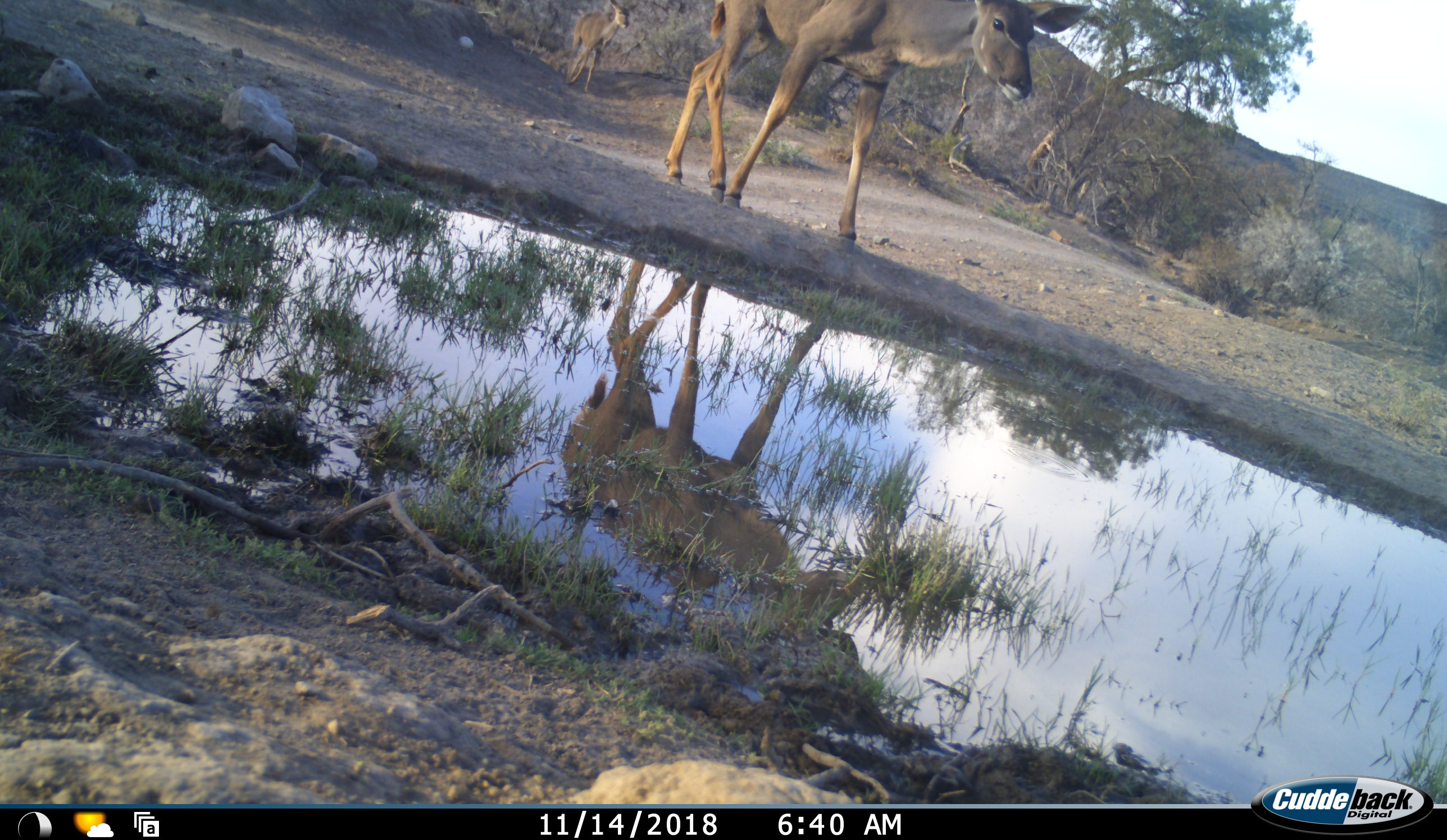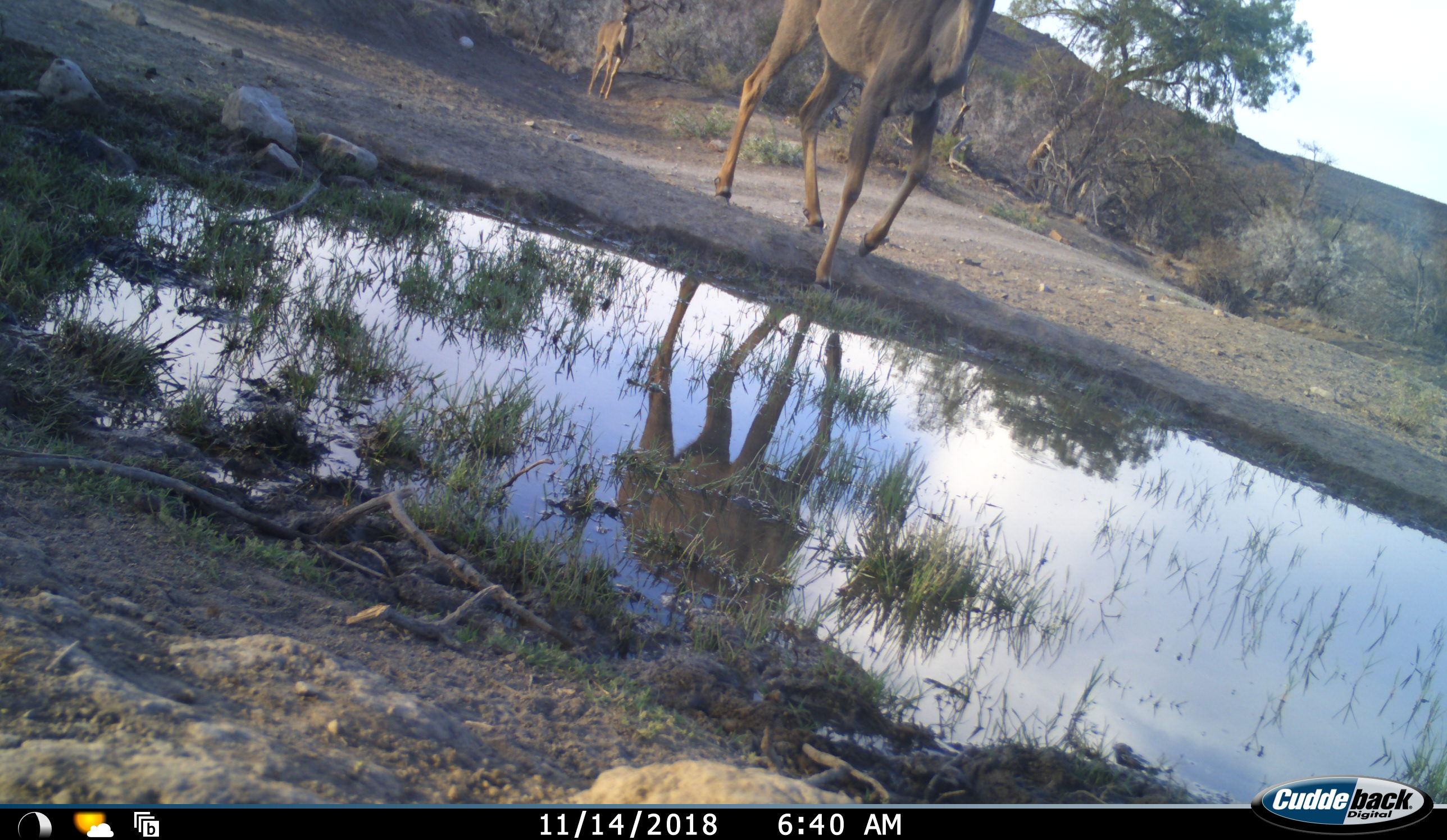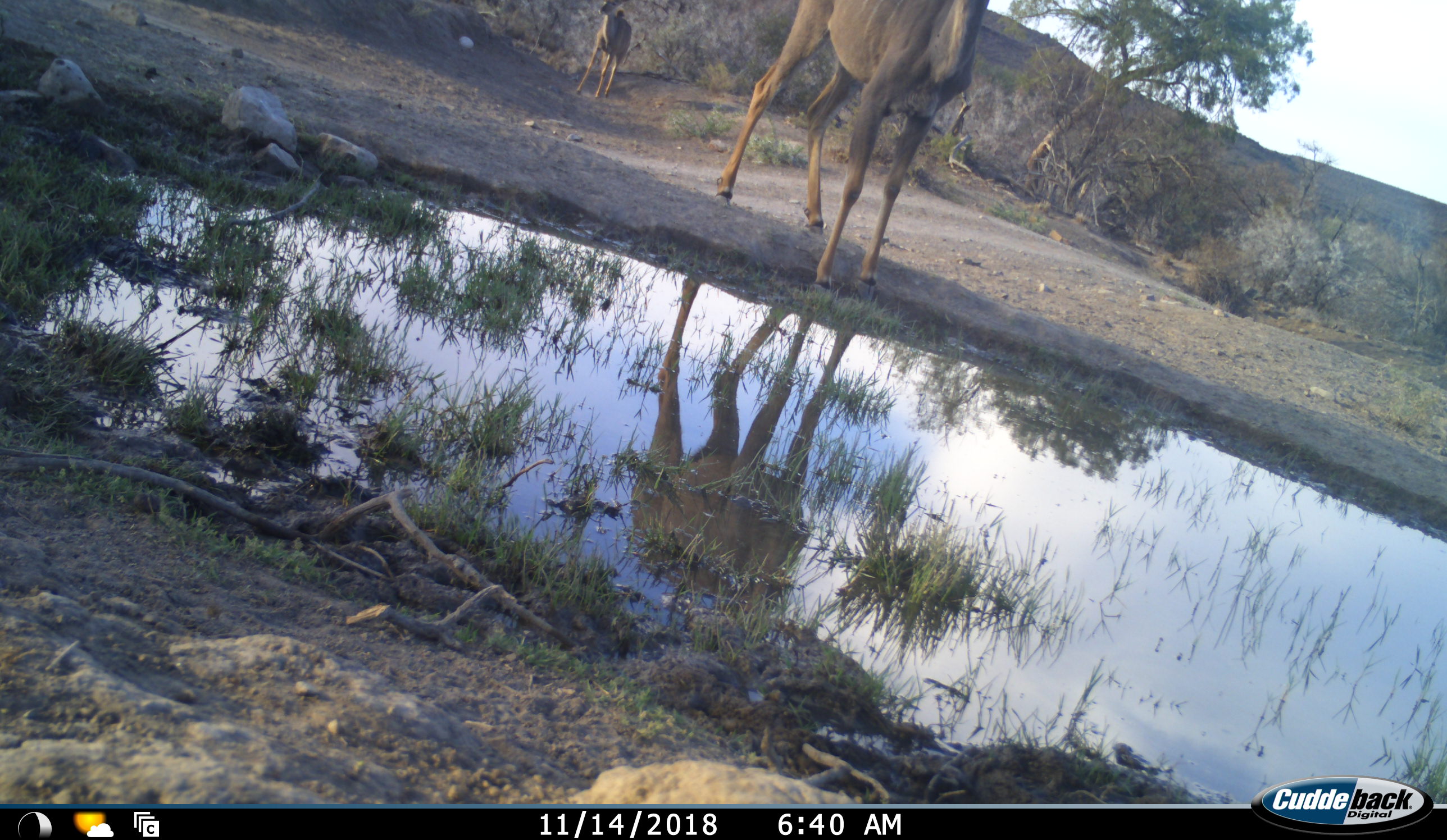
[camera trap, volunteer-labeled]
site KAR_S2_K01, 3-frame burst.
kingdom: Animalia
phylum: Chordata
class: Mammalia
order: Artiodactyla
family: Bovidae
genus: Tragelaphus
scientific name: Tragelaphus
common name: kudu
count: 2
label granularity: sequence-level